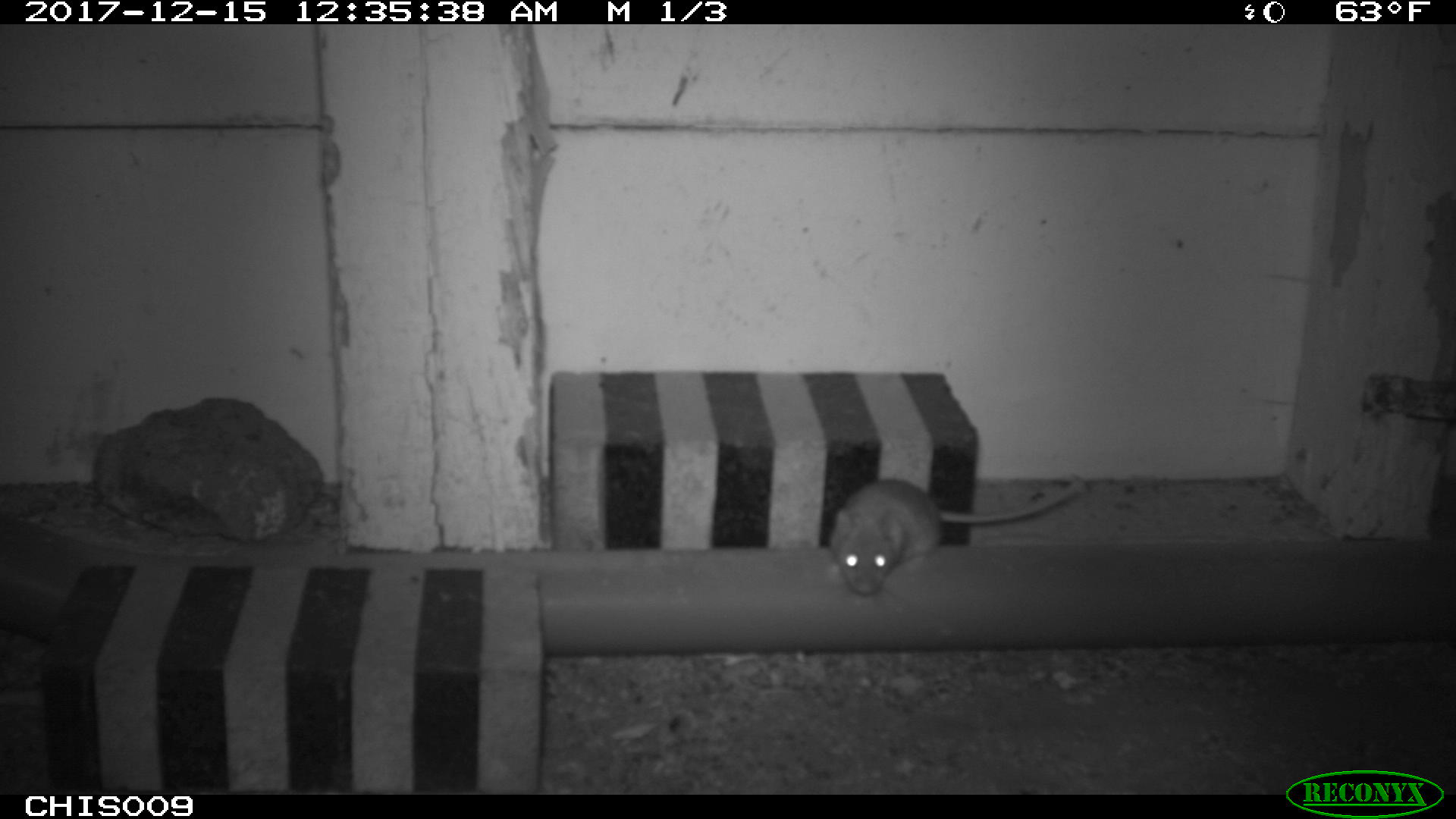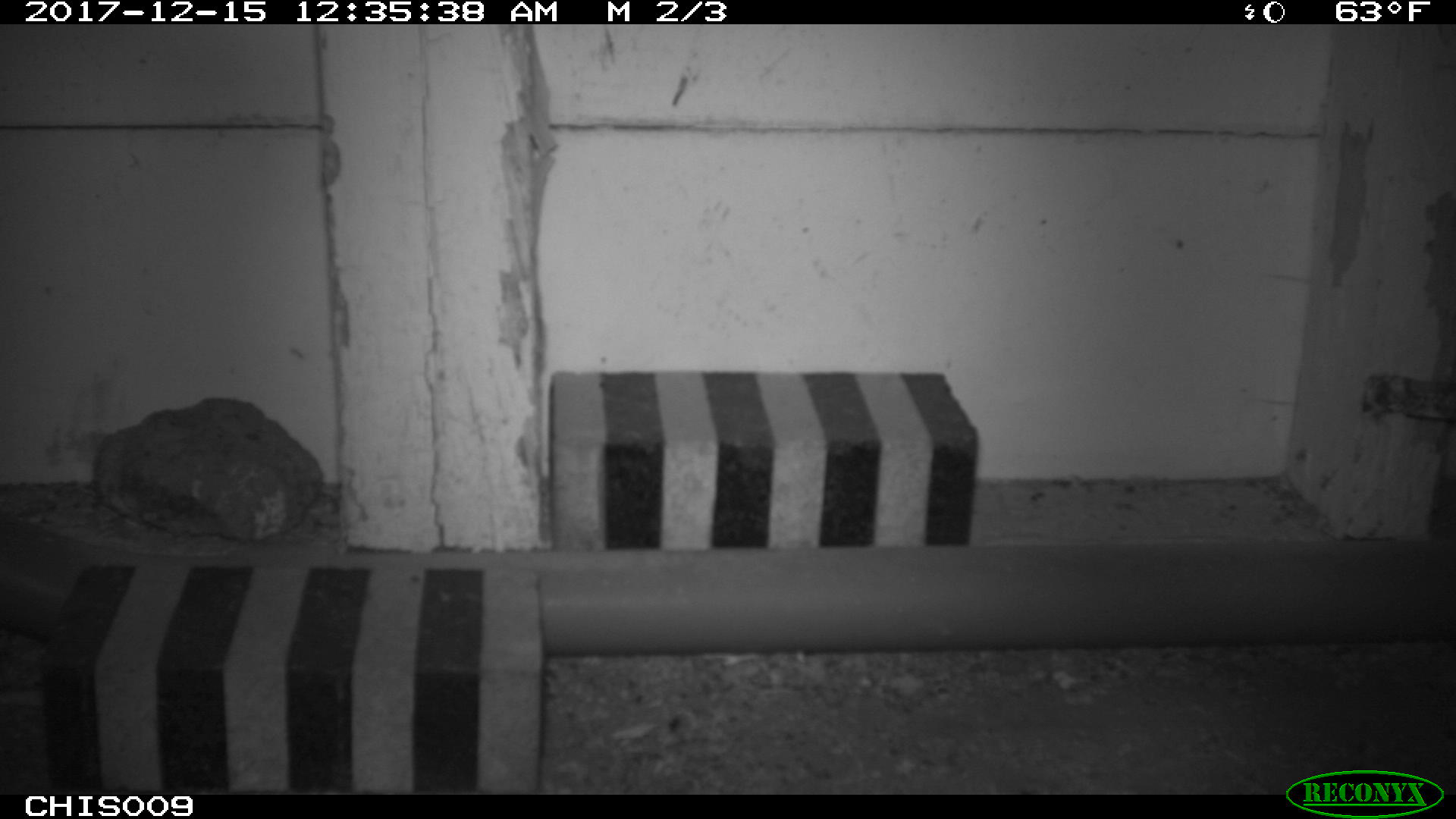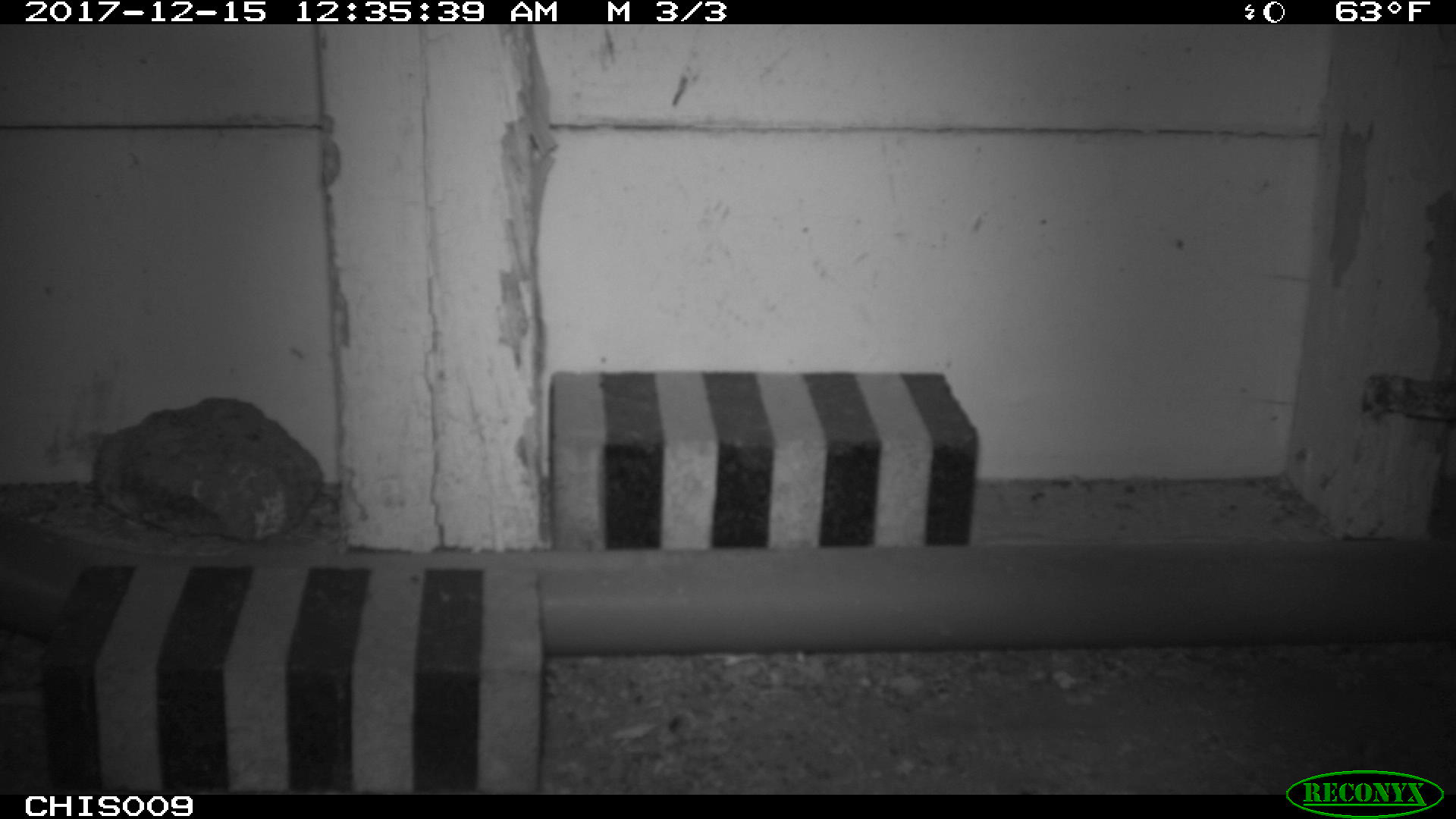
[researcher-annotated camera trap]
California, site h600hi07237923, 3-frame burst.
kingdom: Animalia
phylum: Chordata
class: Mammalia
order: Rodentia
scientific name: Rodentia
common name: rodent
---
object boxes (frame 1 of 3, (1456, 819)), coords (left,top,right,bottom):
rodent: (830,479,1085,595)